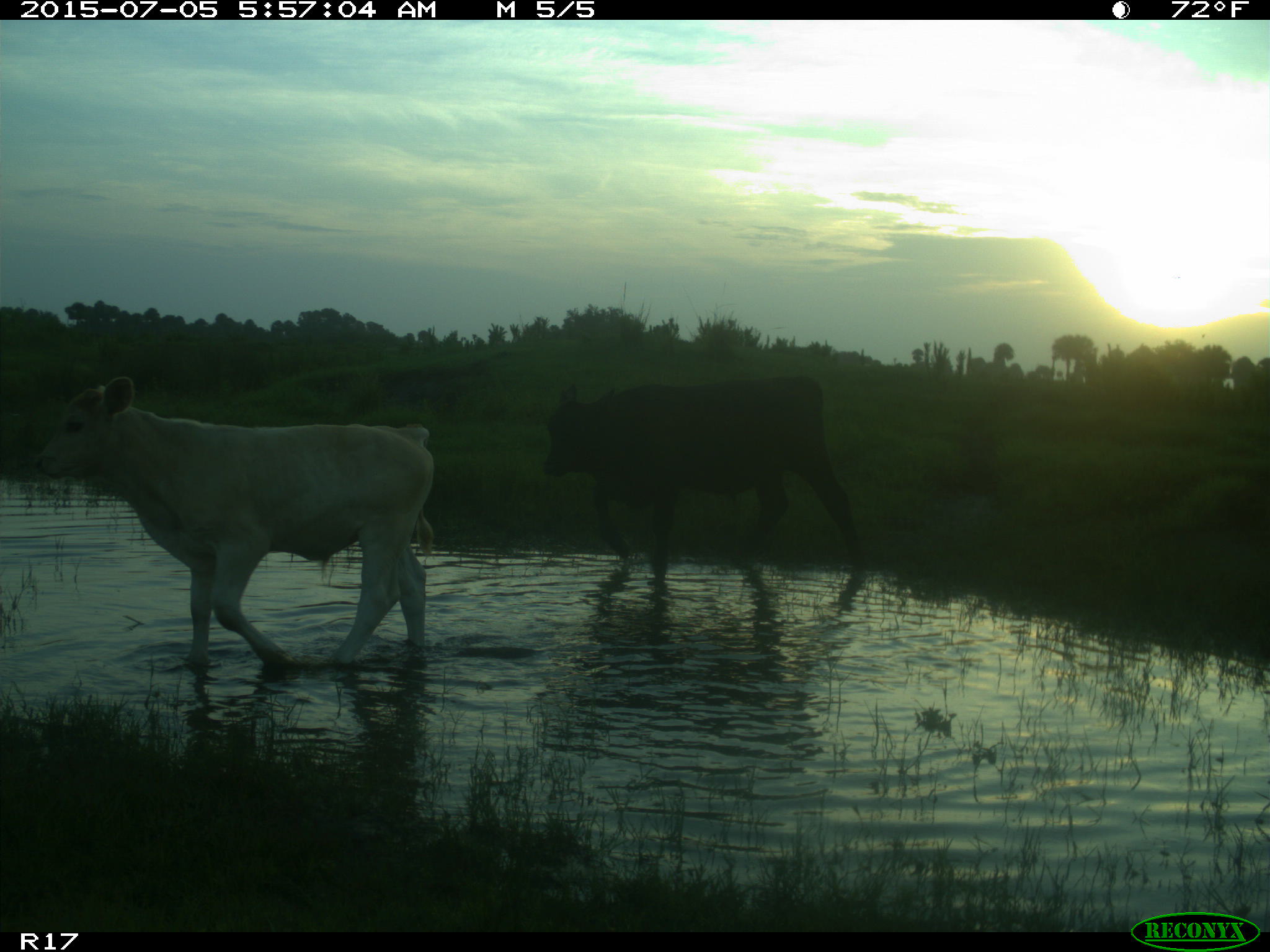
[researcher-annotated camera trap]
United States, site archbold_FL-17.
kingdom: Animalia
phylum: Chordata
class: Mammalia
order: Artiodactyla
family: Bovidae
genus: Bos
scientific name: Bos taurus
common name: domestic cow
Bos taurus (domestic cow).